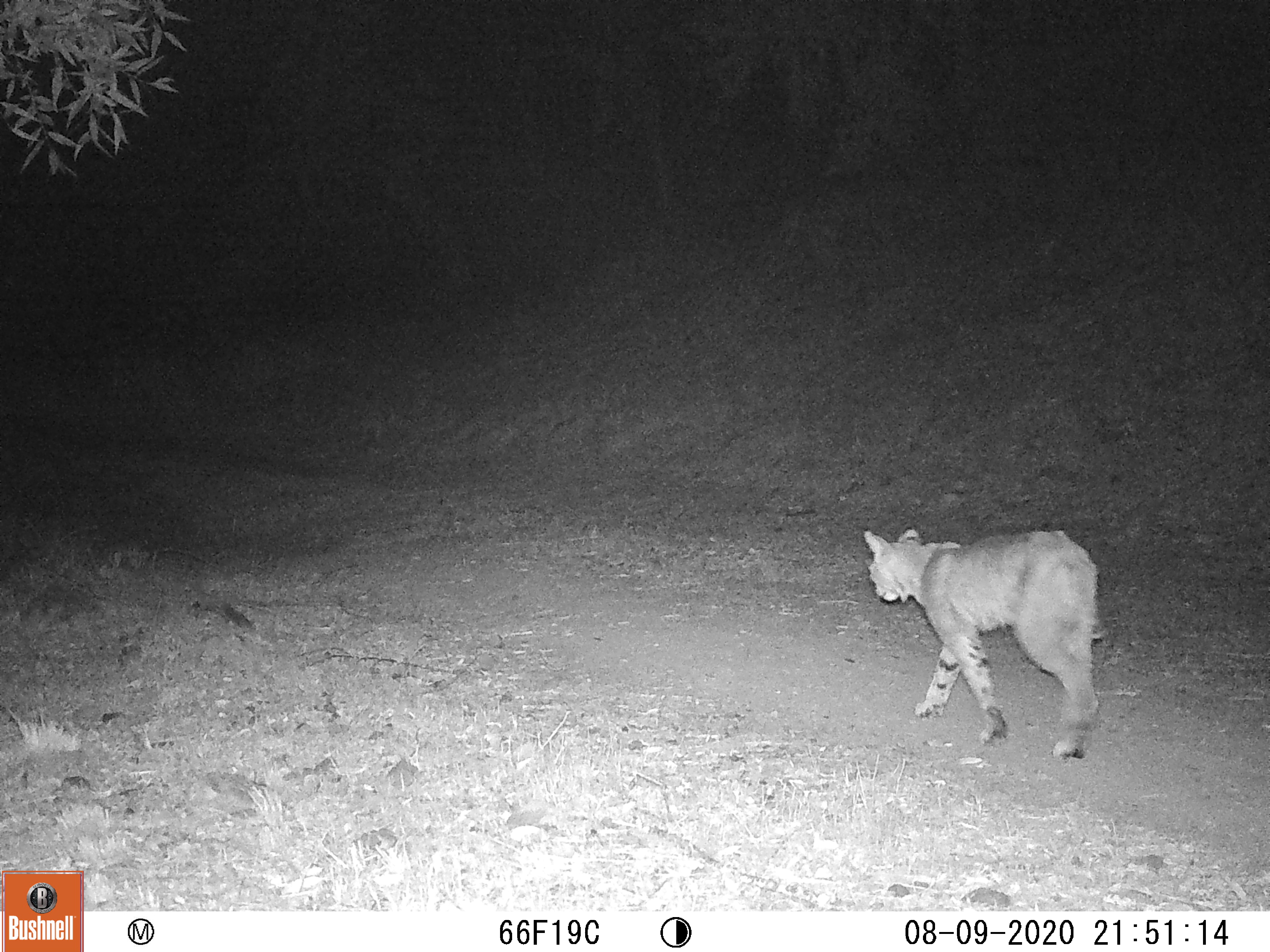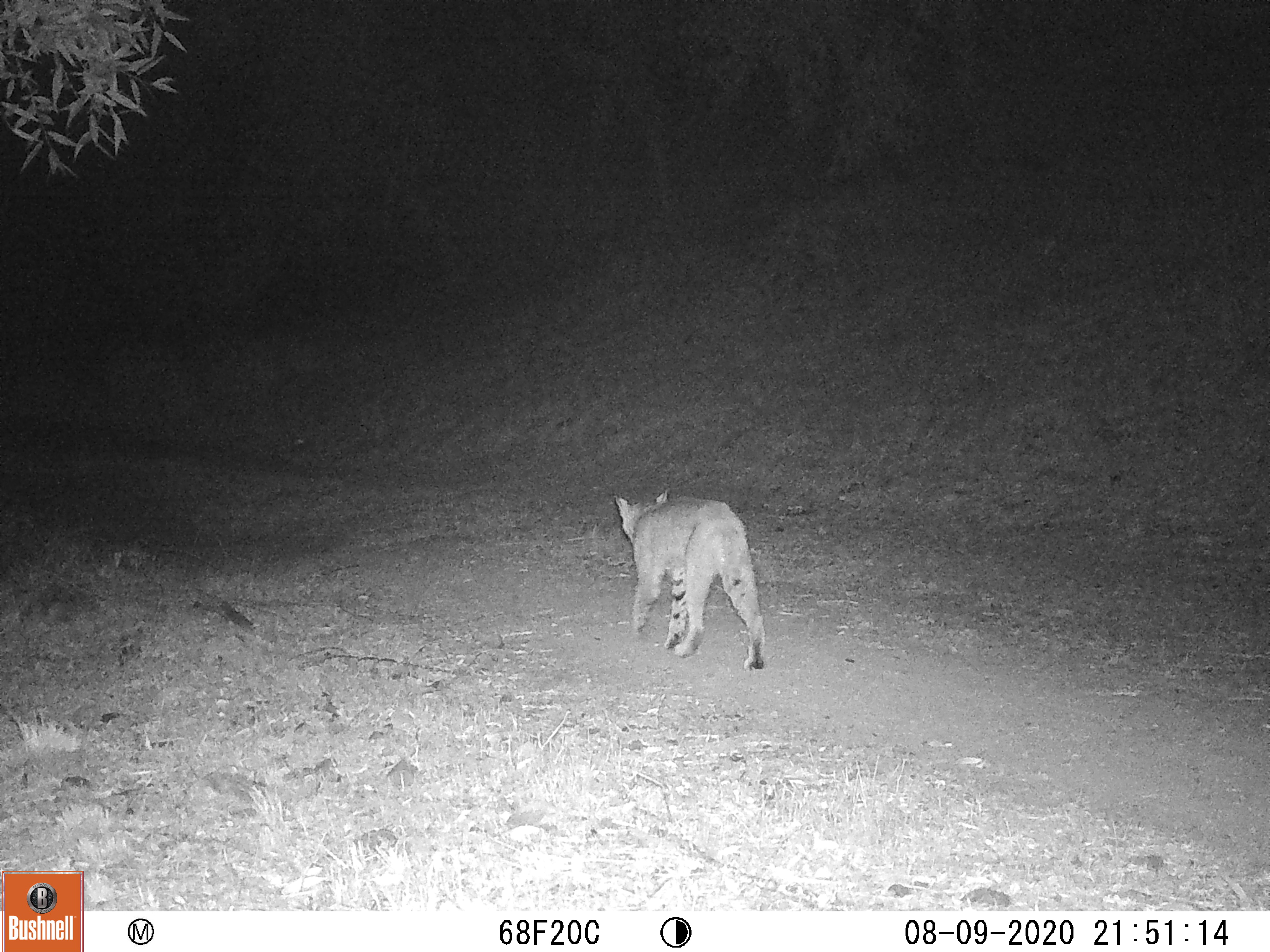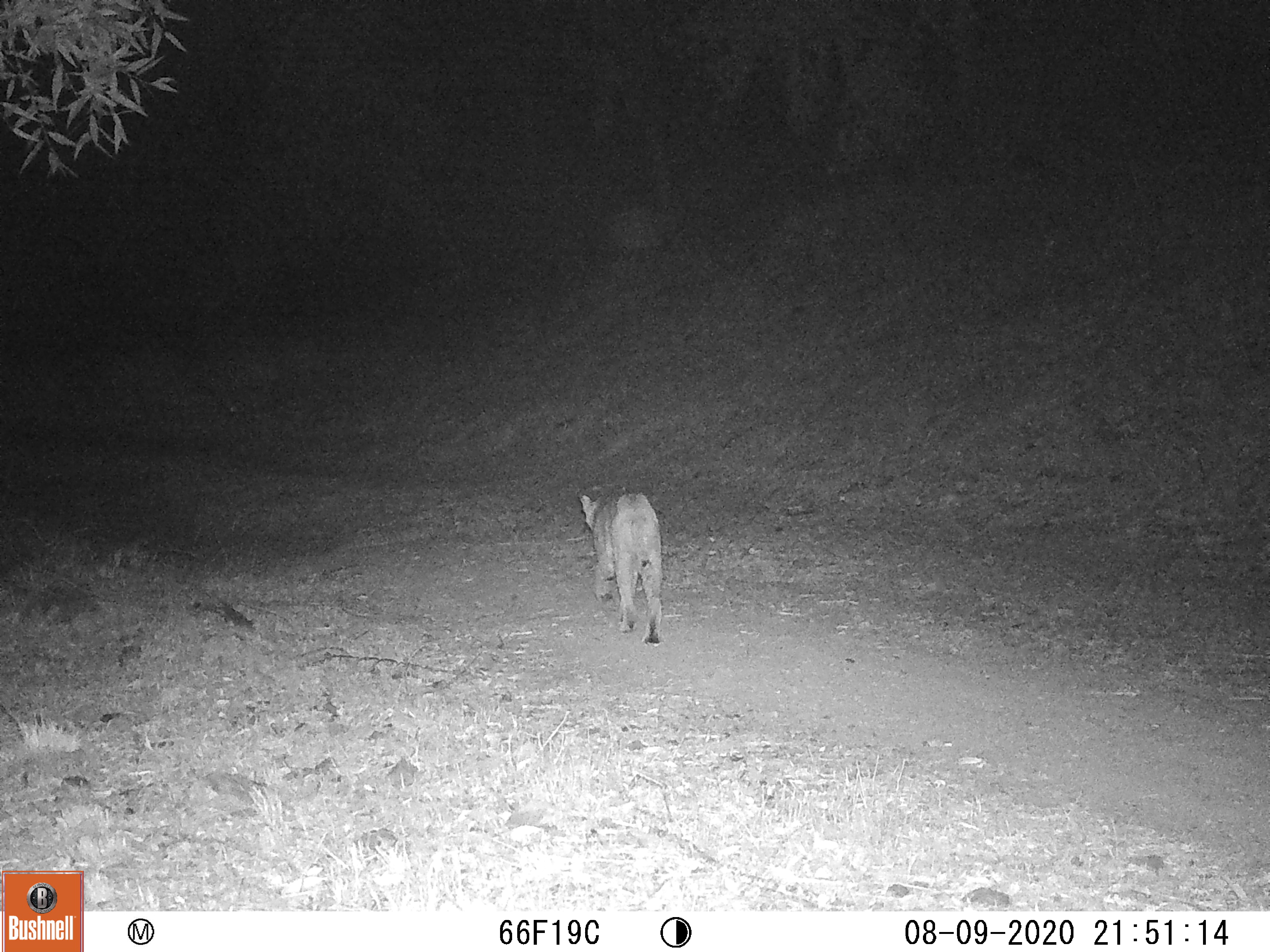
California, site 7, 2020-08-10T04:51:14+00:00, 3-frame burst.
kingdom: Animalia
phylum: Chordata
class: Mammalia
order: Carnivora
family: Felidae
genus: Lynx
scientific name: Lynx rufus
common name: bobcat